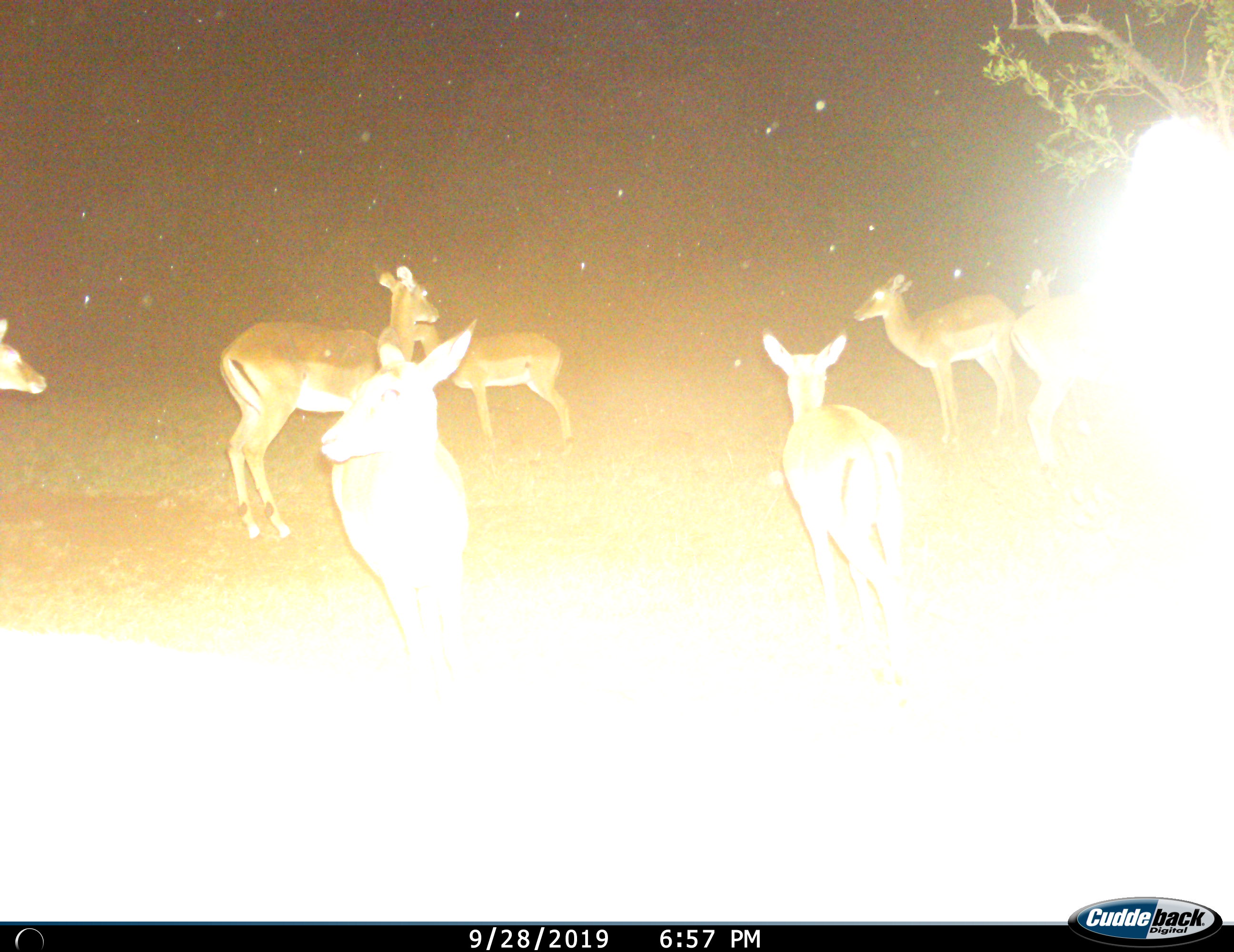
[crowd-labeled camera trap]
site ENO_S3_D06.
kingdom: Animalia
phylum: Chordata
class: Mammalia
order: Artiodactyla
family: Bovidae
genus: Aepyceros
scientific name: Aepyceros melampus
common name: impala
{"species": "impala (Aepyceros melampus)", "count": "7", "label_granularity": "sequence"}